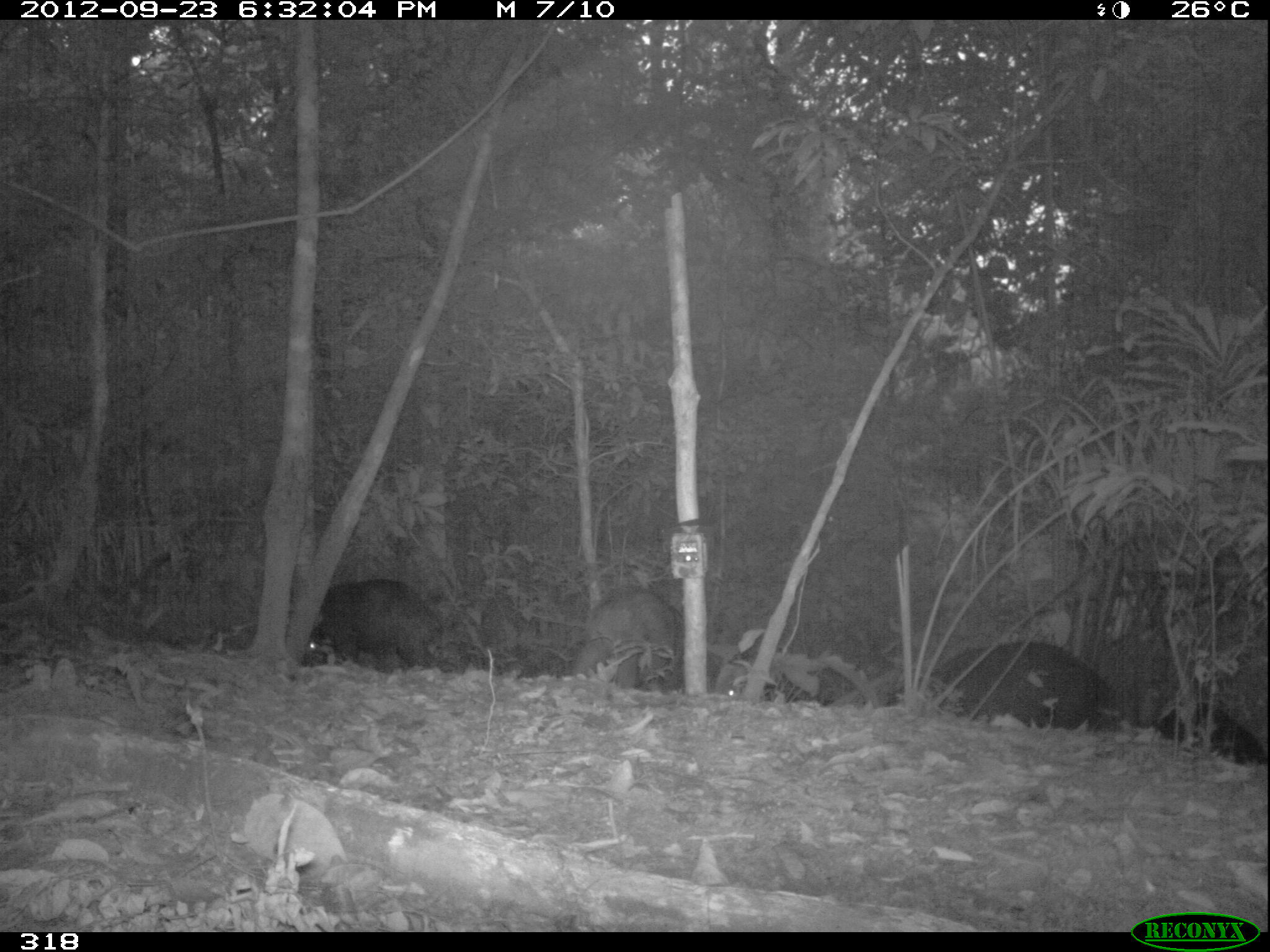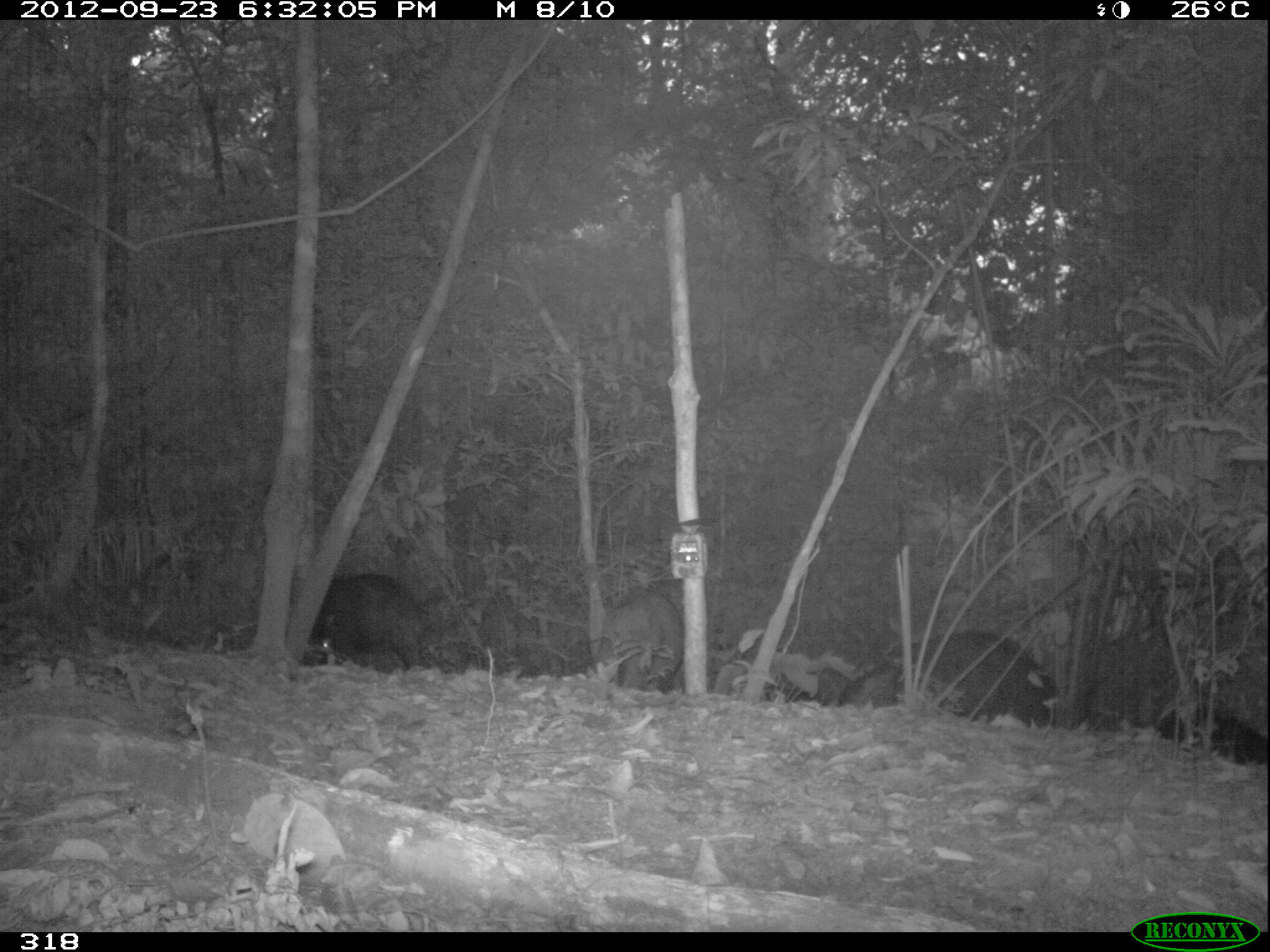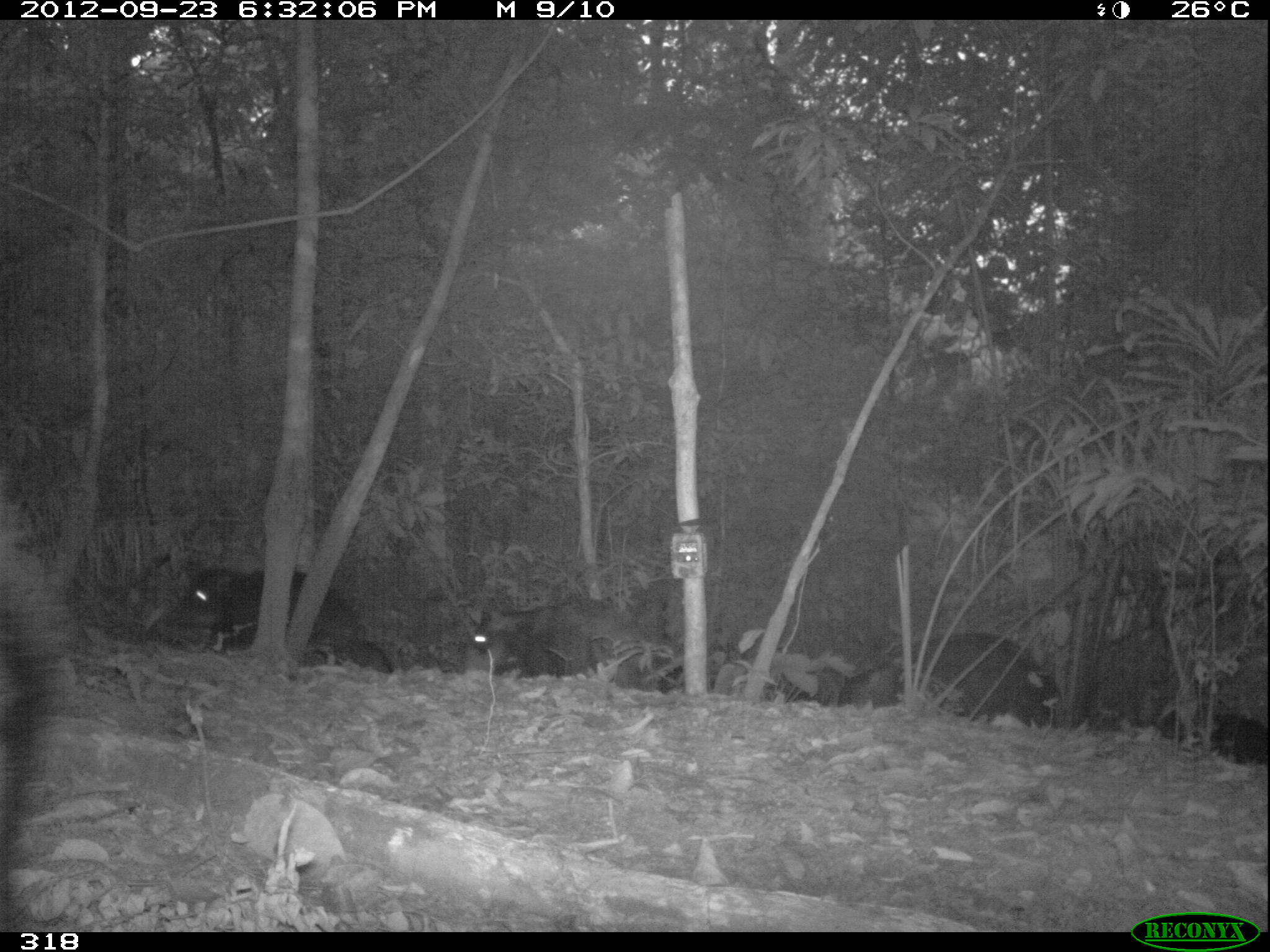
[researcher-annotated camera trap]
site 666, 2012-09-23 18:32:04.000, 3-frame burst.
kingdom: Animalia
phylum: Chordata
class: Mammalia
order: Artiodactyla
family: Tayassuidae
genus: Tayassu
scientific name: Tayassu pecari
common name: white-lipped peccary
Tayassu pecari (white-lipped peccary).